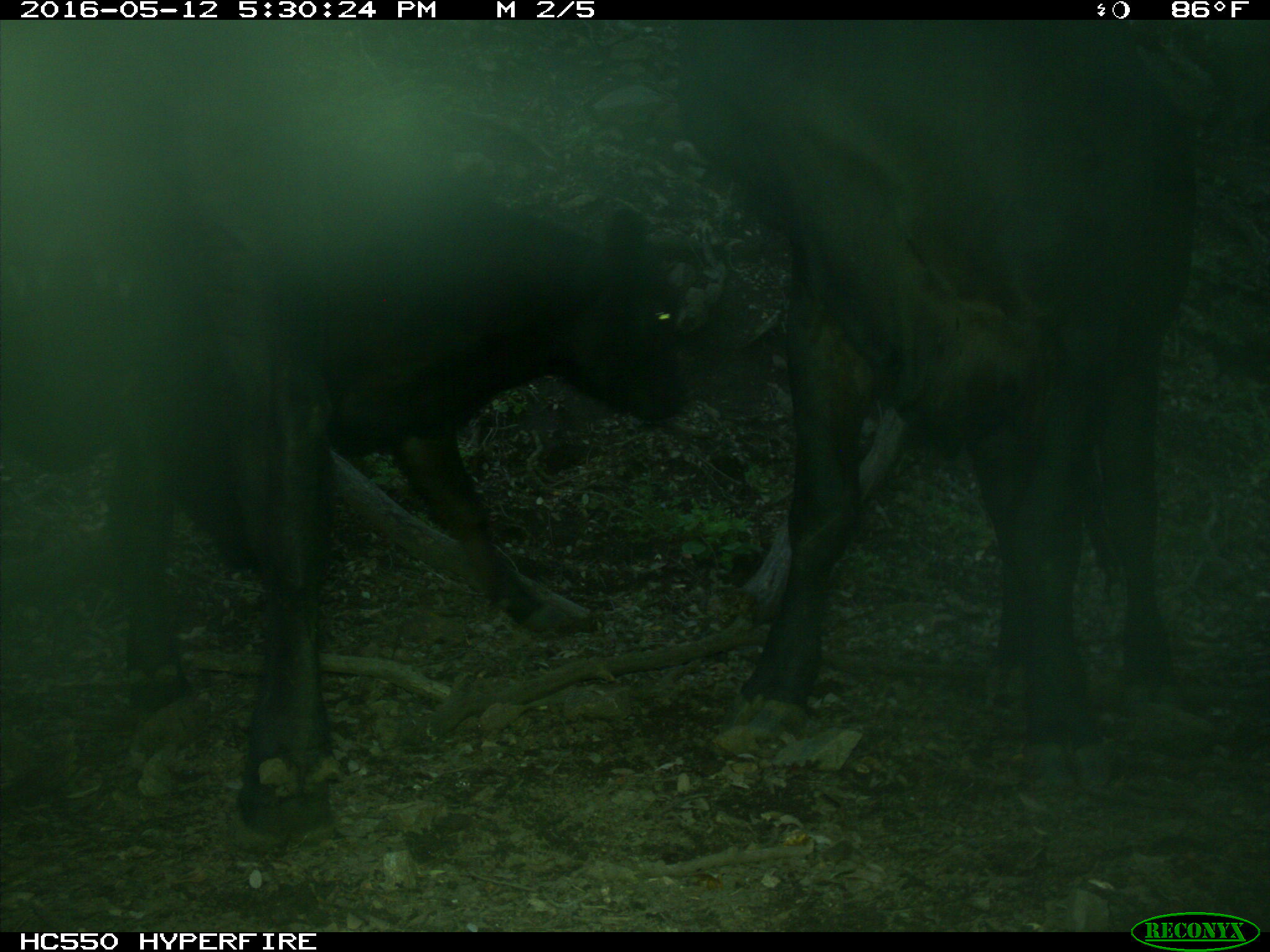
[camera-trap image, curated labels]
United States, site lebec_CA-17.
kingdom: Animalia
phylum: Chordata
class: Mammalia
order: Artiodactyla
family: Bovidae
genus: Bos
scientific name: Bos taurus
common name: domestic cow